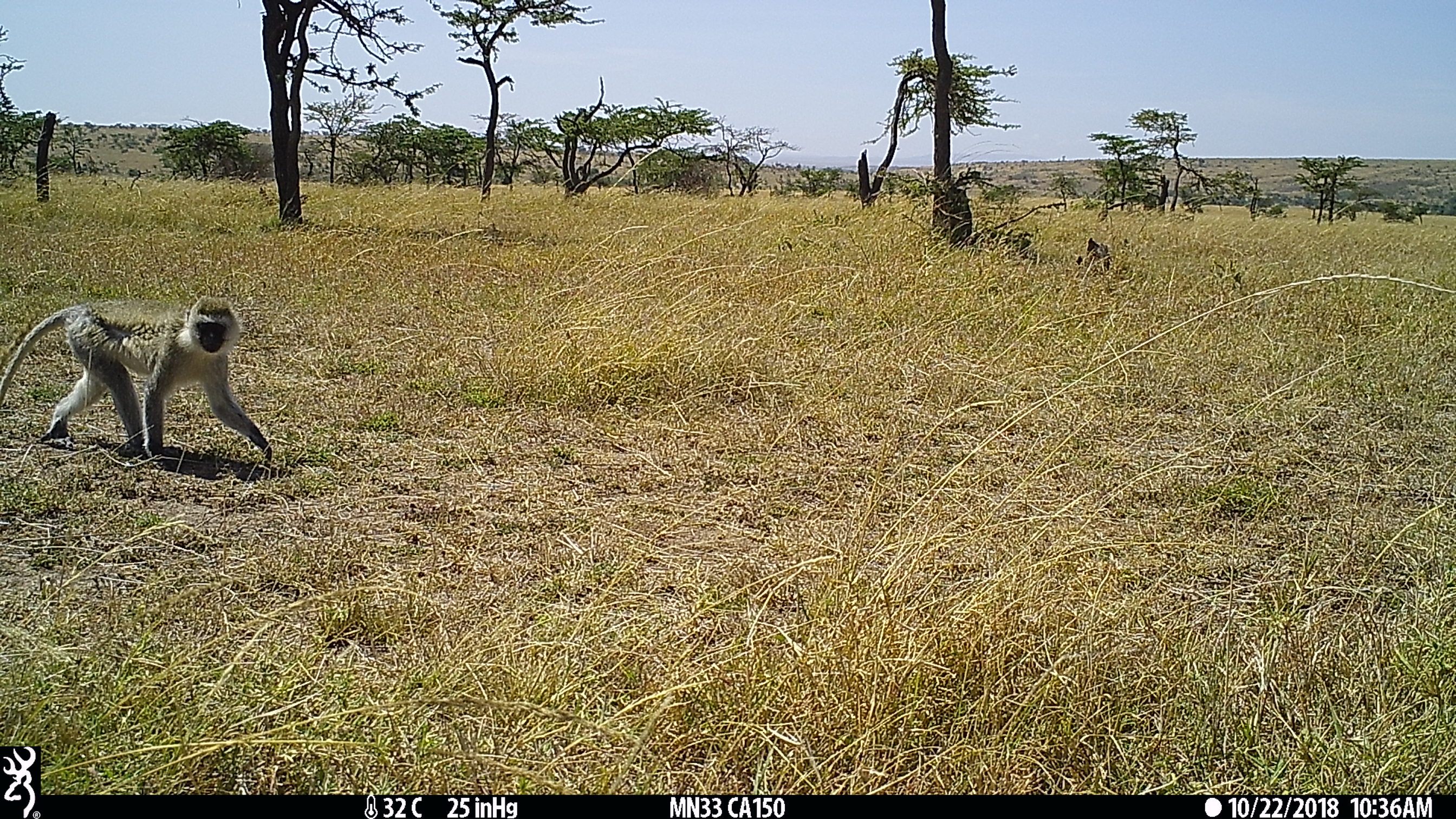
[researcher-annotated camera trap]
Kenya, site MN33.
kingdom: Animalia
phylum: Chordata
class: Mammalia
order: Primates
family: Cercopithecidae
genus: Chlorocebus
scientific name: Chlorocebus pygerythrus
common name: vervet monkey